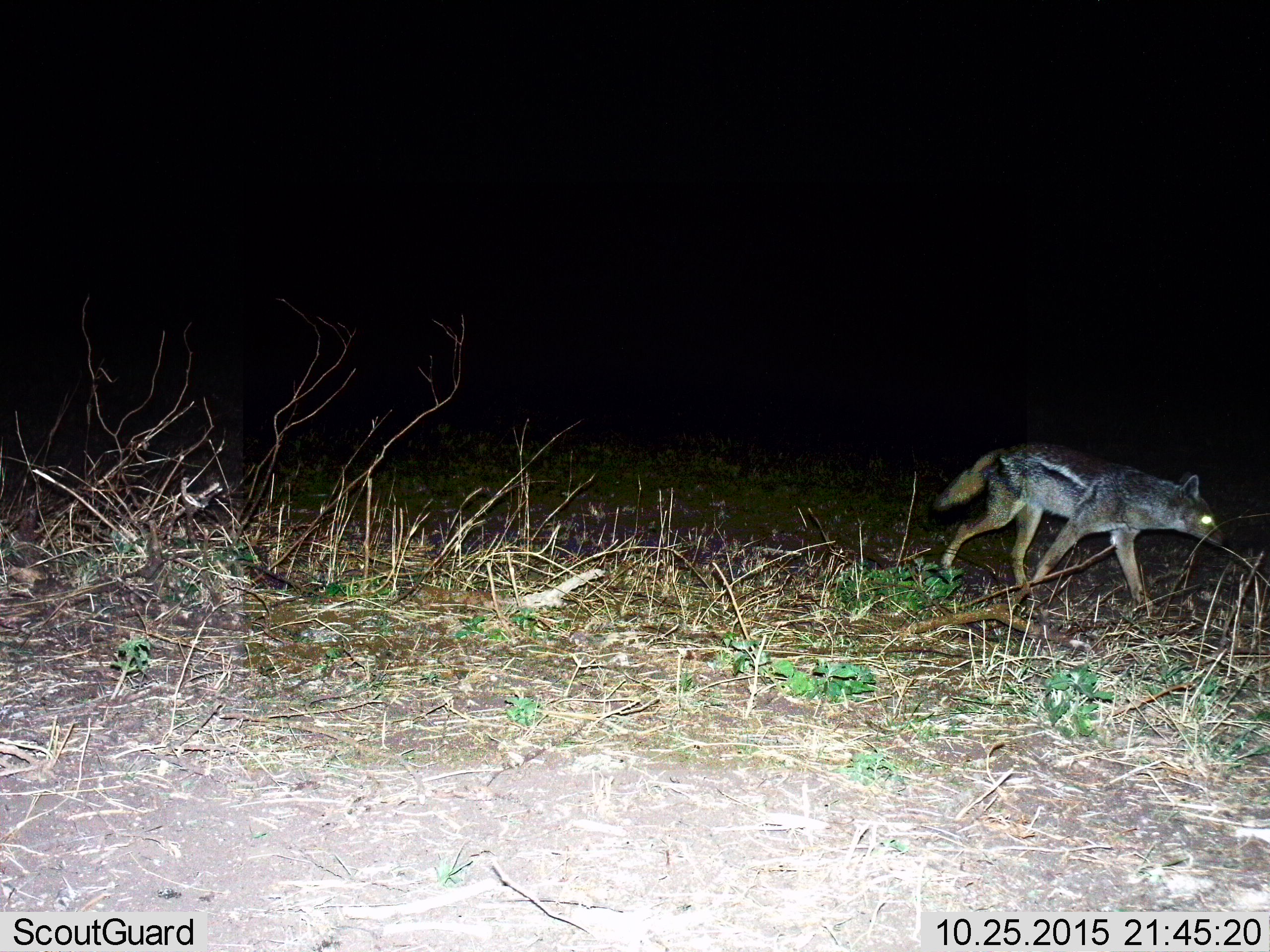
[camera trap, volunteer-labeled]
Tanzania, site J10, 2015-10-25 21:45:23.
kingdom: Animalia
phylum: Chordata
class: Mammalia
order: Carnivora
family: Canidae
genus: Lupulella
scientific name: Lupulella mesomelas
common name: black-backed jackal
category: jackal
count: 1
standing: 12%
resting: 0%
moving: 88%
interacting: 0%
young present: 0%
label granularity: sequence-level